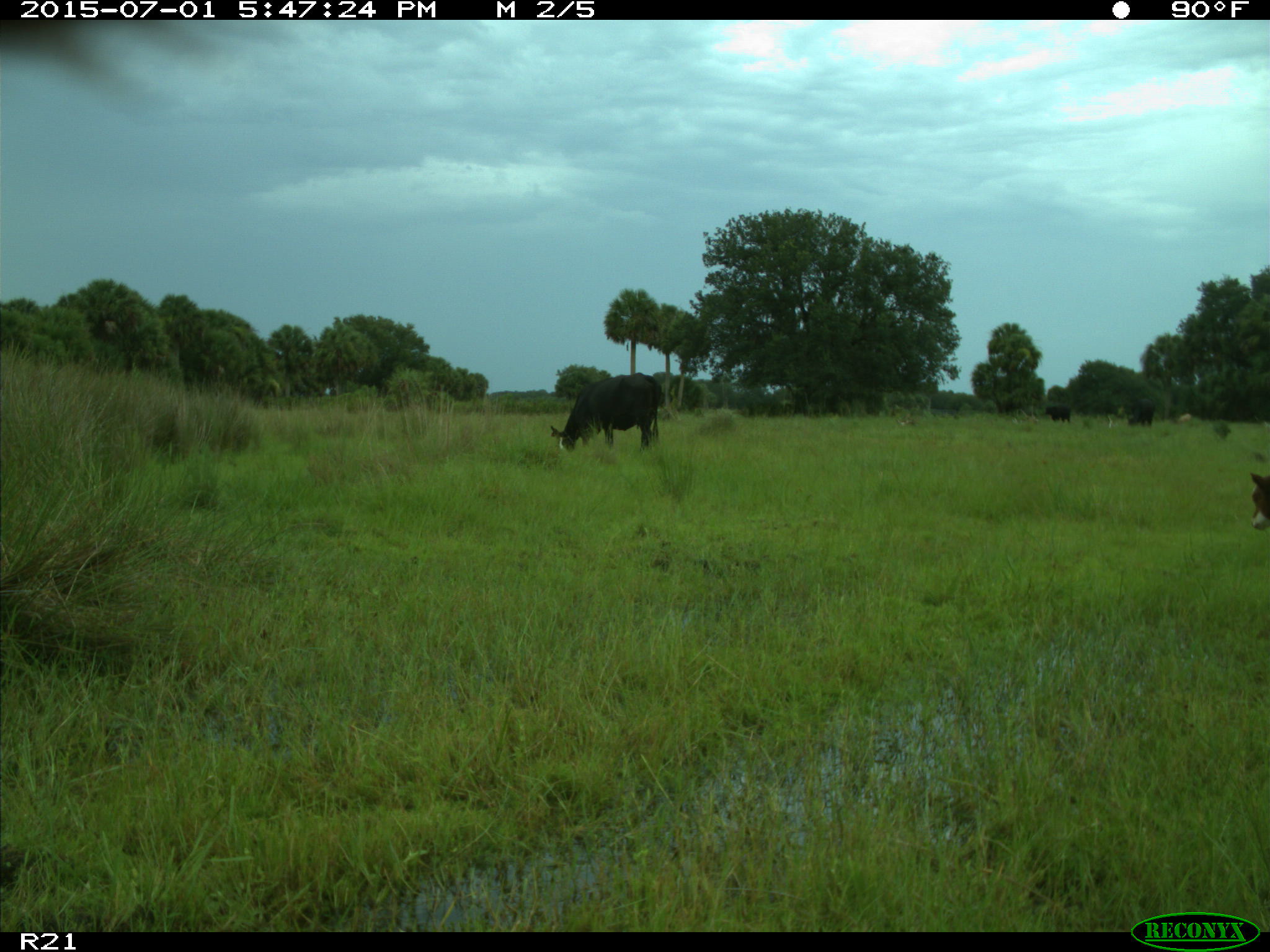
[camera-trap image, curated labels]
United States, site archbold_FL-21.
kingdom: Animalia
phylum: Chordata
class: Mammalia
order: Artiodactyla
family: Bovidae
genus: Bos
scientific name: Bos taurus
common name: domestic cow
Bos taurus (domestic cow).